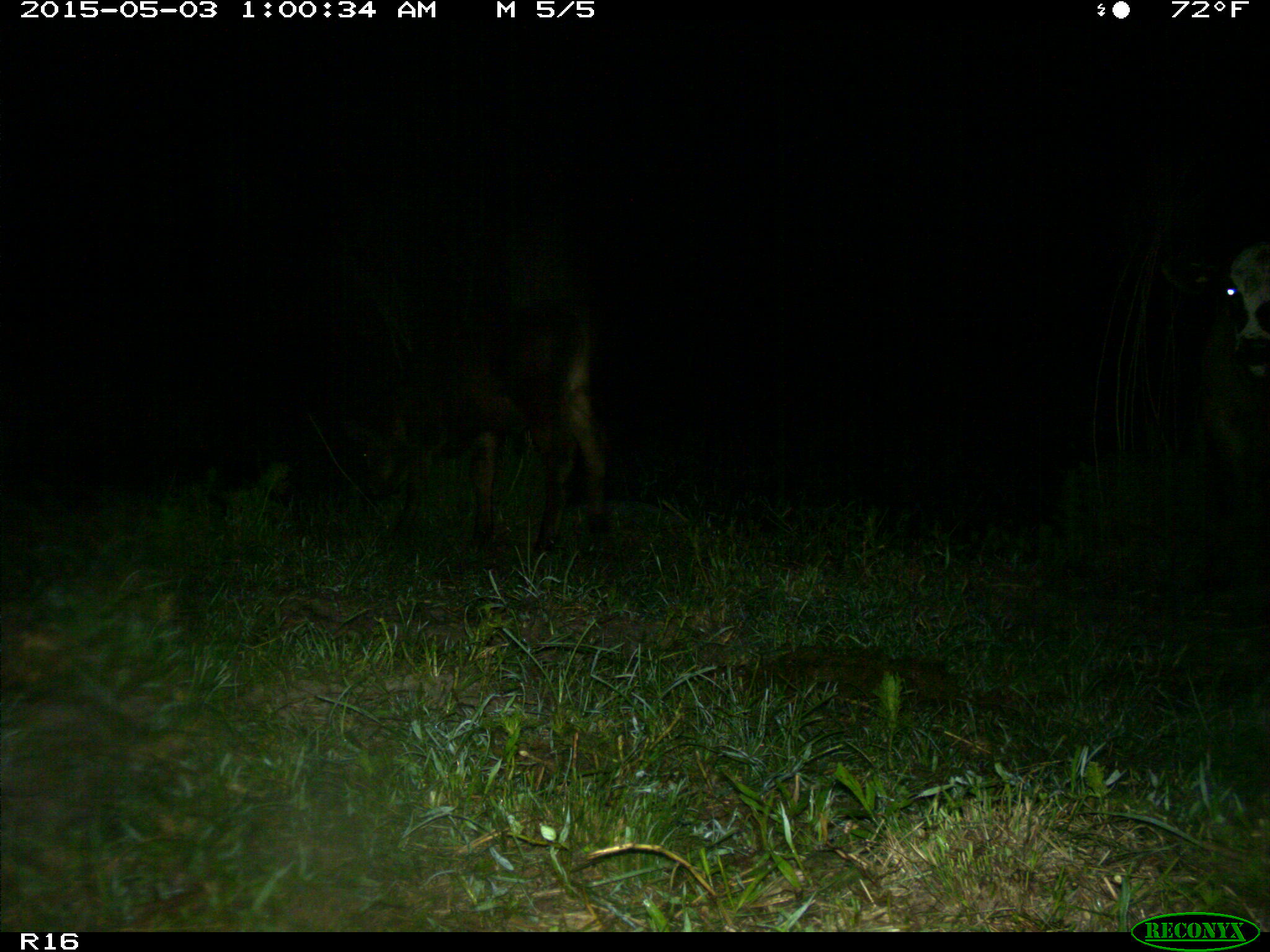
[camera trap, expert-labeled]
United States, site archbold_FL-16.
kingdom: Animalia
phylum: Chordata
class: Mammalia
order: Artiodactyla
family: Bovidae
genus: Bos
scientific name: Bos taurus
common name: domestic cow